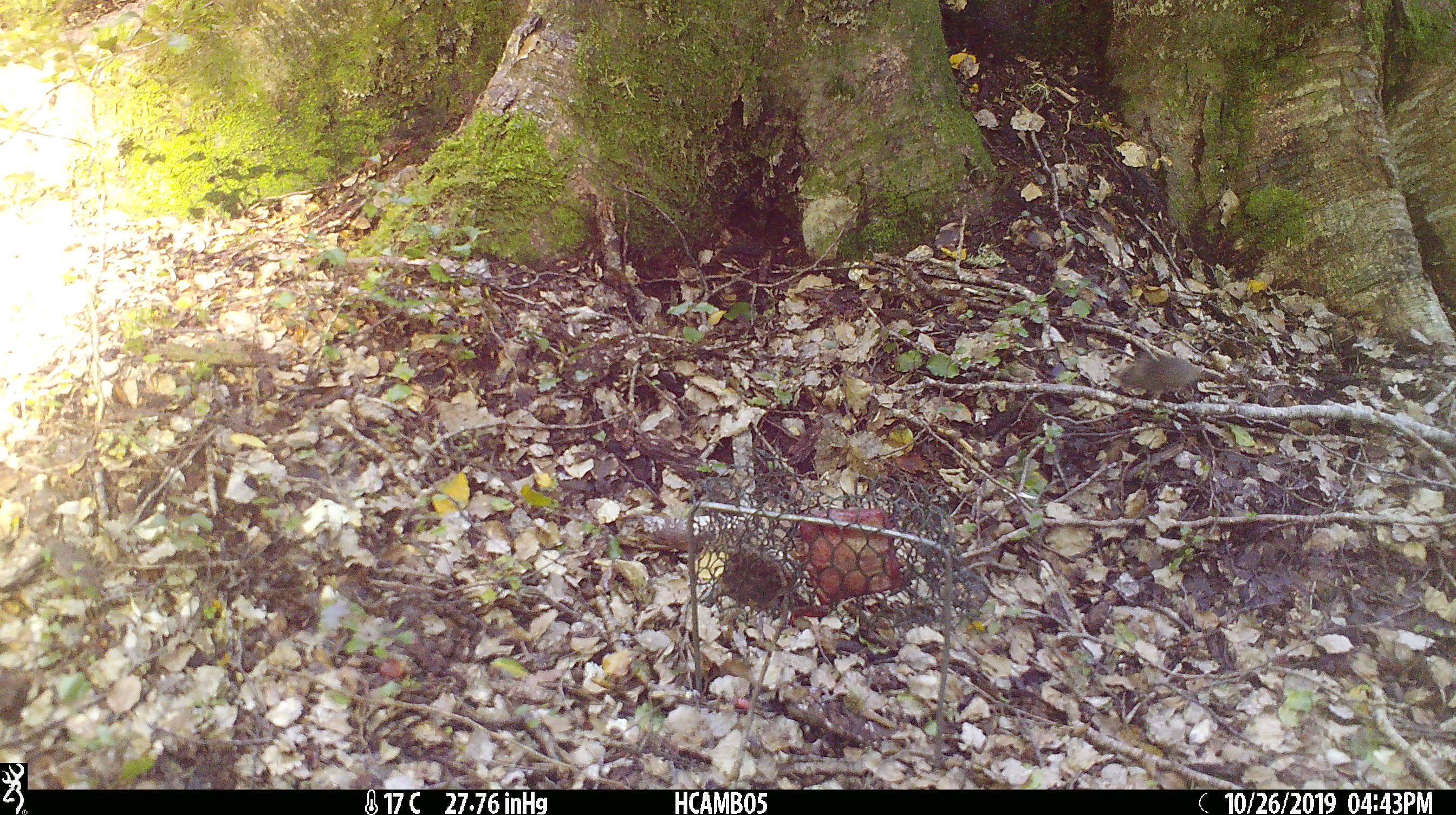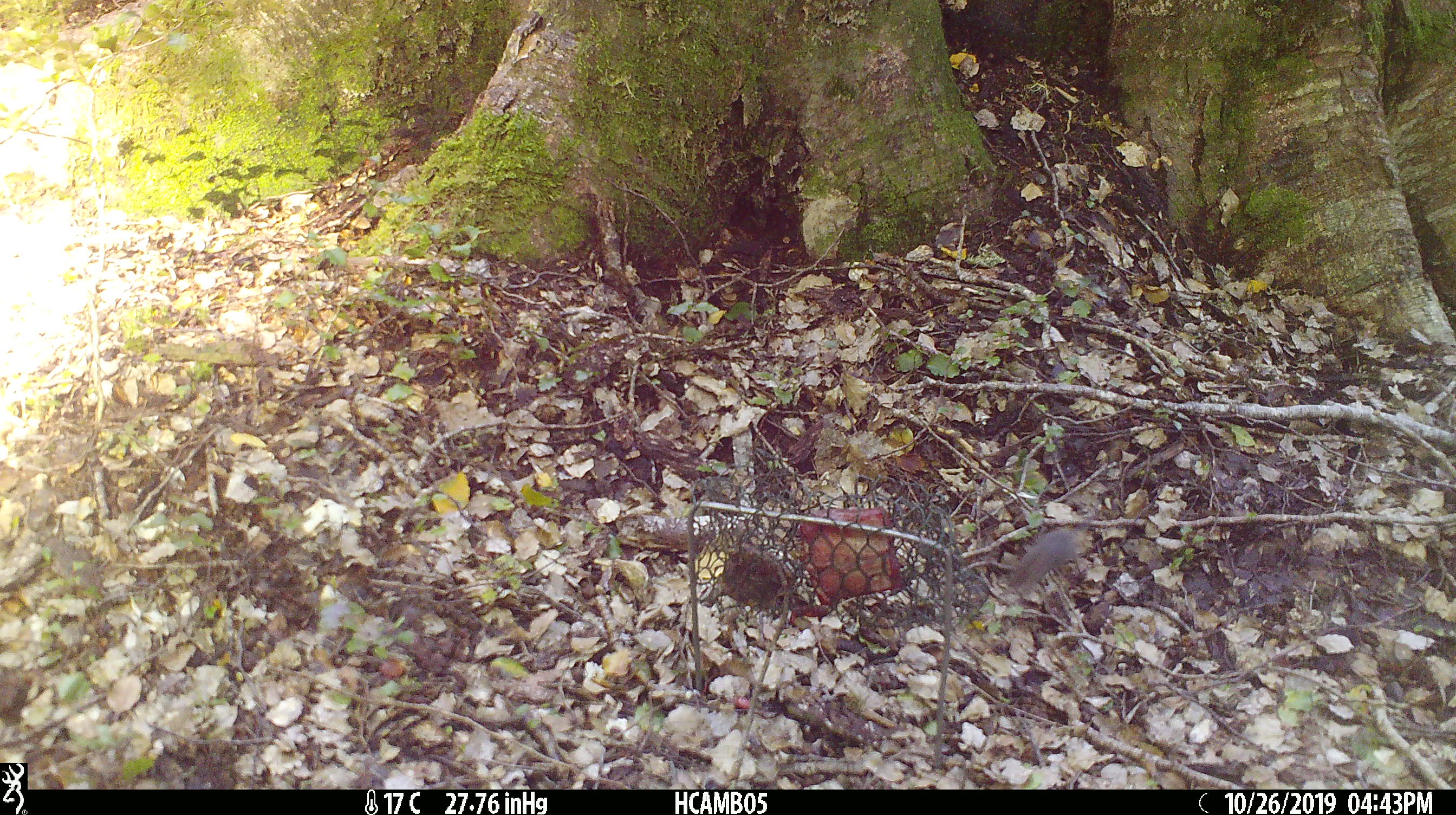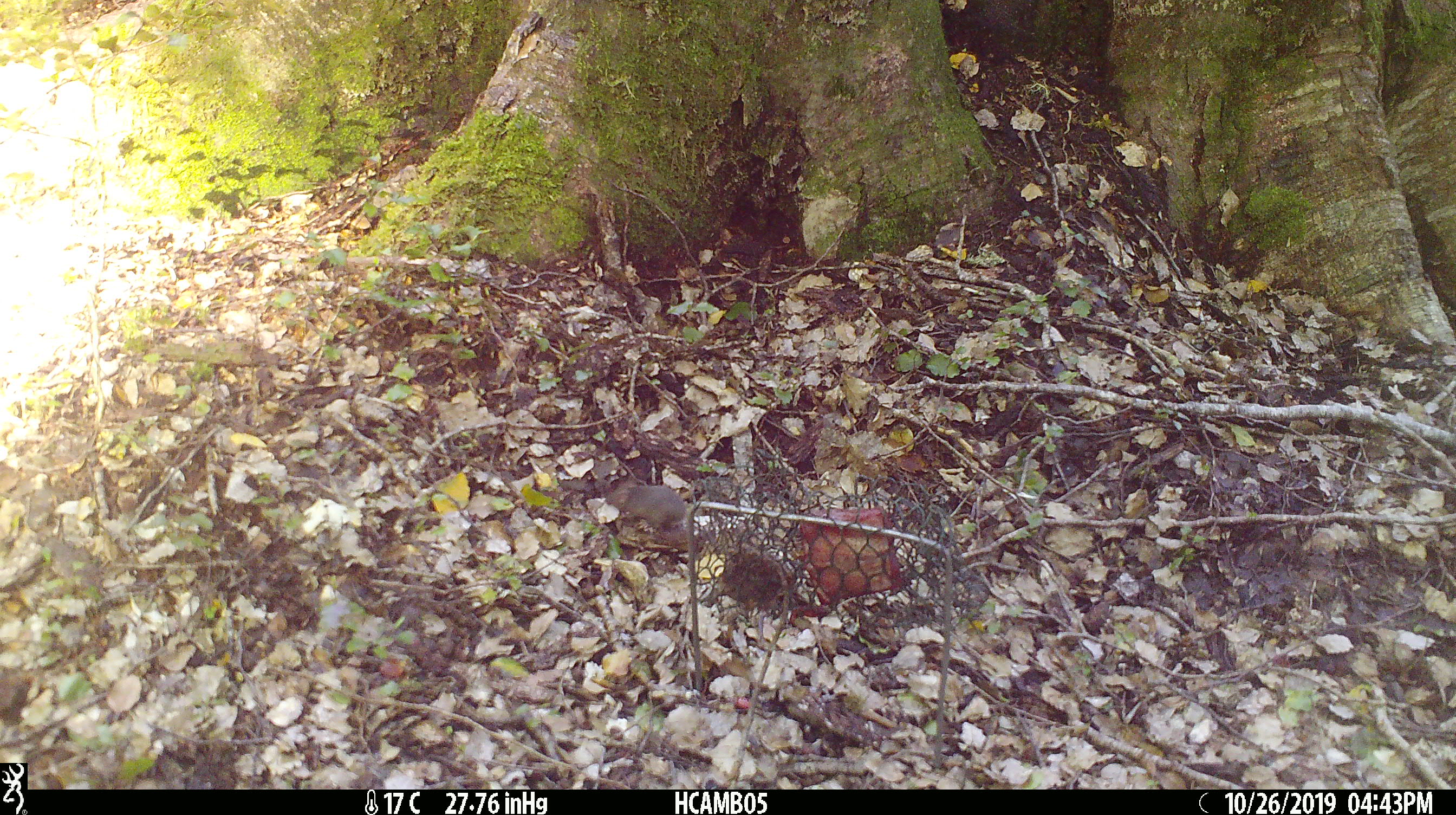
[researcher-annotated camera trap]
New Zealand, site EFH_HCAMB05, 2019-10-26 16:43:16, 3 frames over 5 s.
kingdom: Animalia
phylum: Chordata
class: Mammalia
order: Rodentia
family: Muridae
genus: Mus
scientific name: Mus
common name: mouse